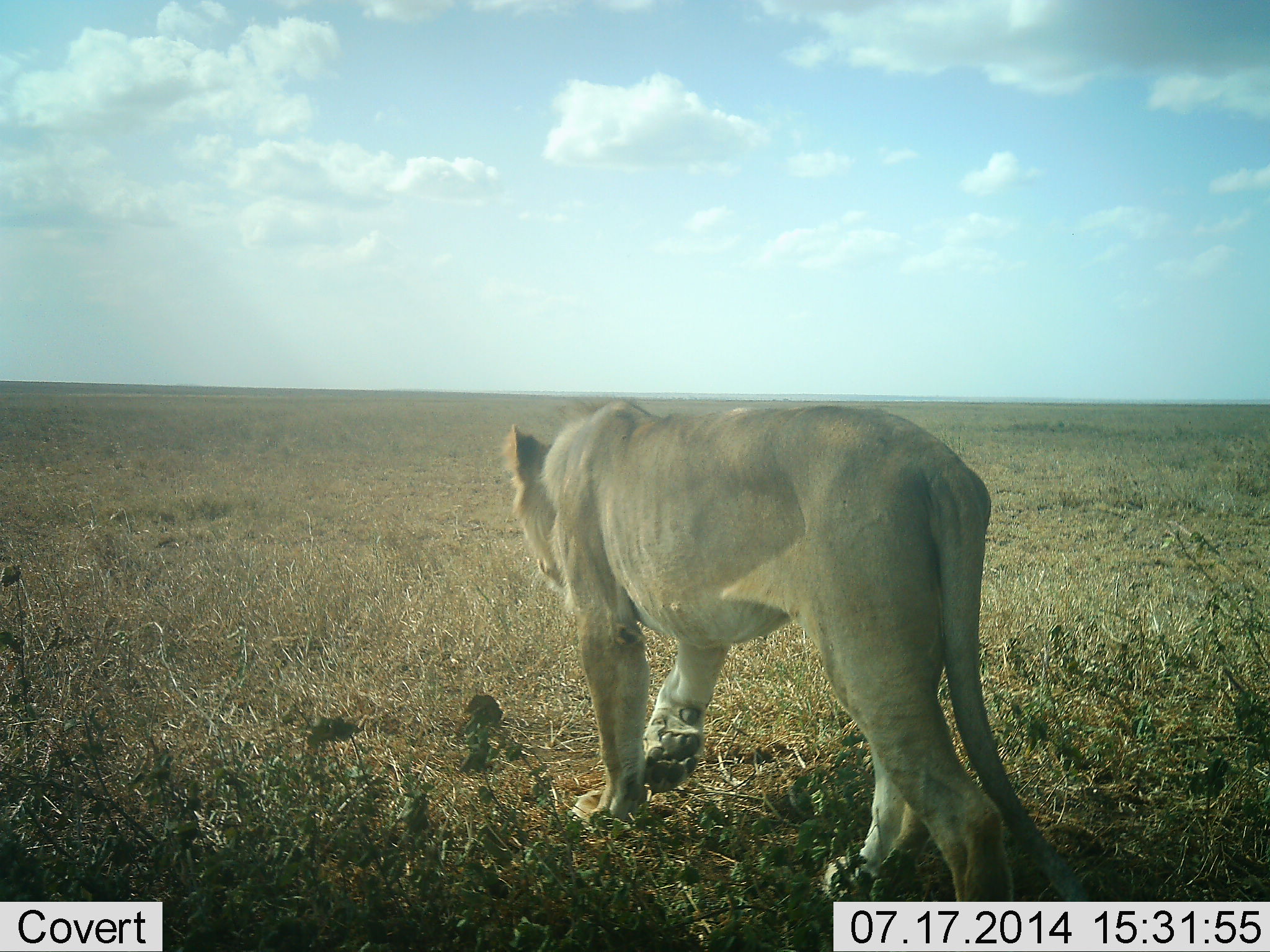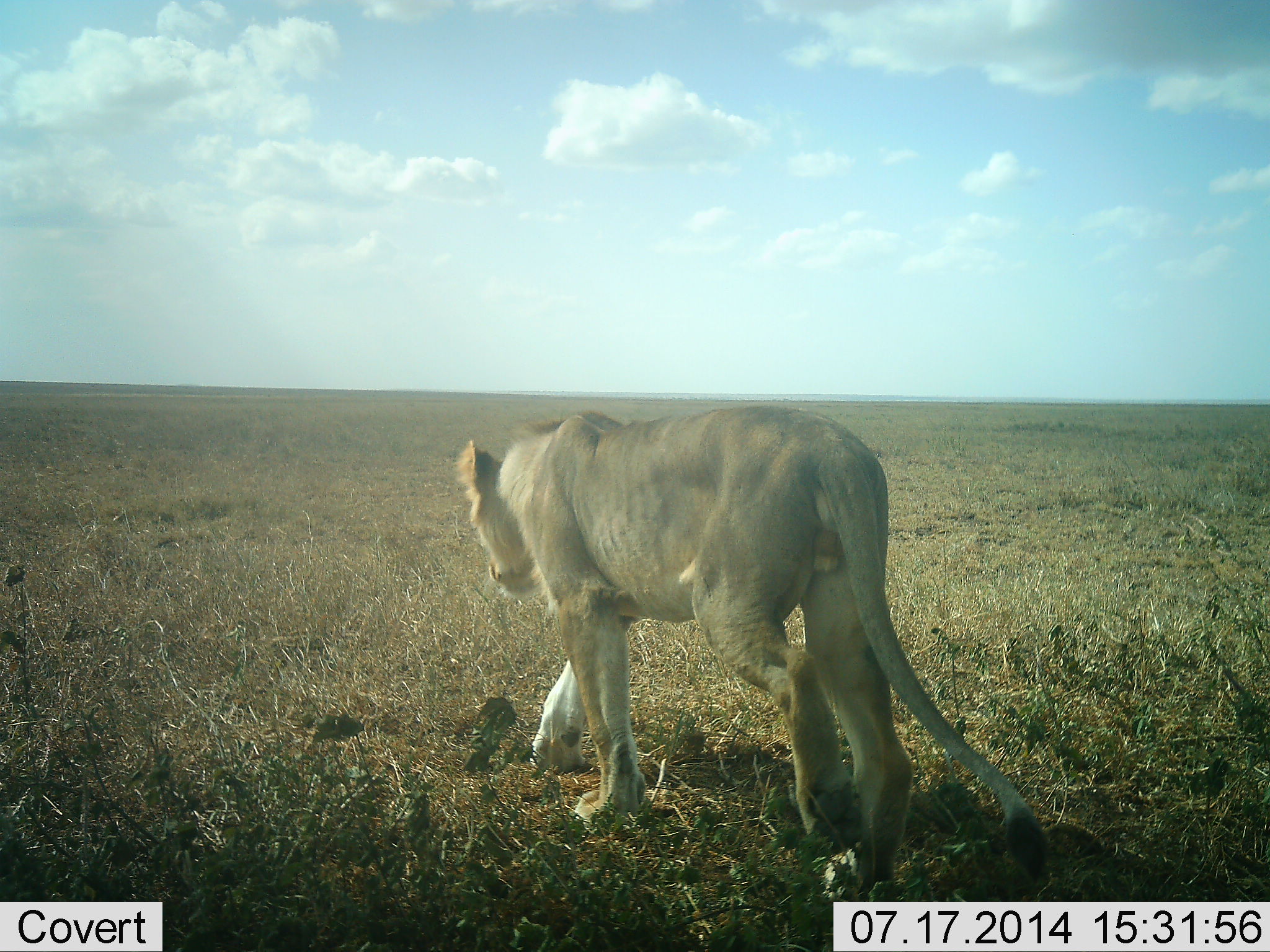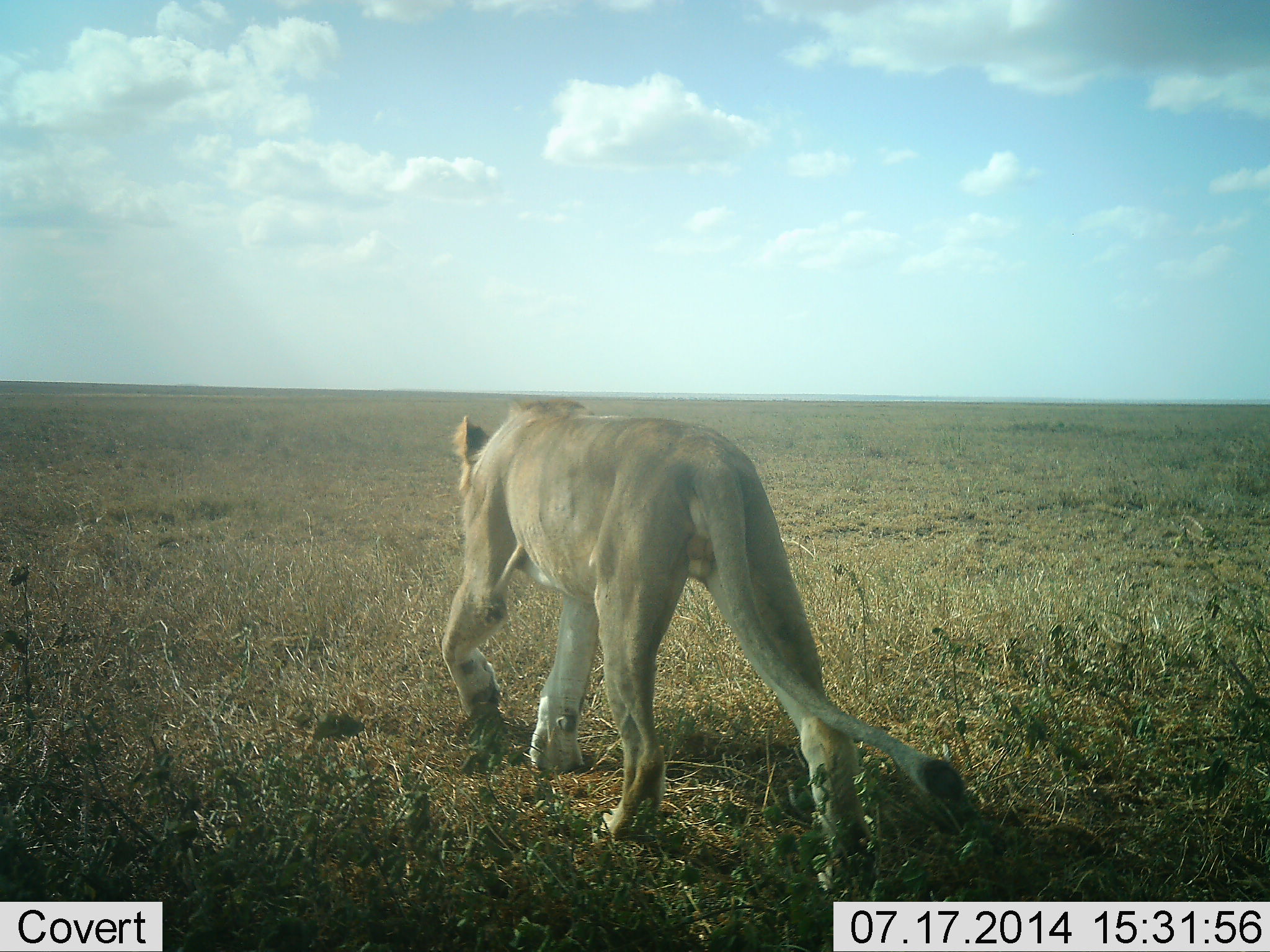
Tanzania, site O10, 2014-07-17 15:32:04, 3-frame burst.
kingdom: Animalia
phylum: Chordata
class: Mammalia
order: Carnivora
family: Felidae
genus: Panthera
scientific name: Panthera leo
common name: lion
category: lionfemale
Lionfemale (lion) (Panthera leo), count 1. Behavior (volunteer vote fractions): standing 0%, resting 0%, moving 100%, interacting 0%. Young present (vote fraction): 0%. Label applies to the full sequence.